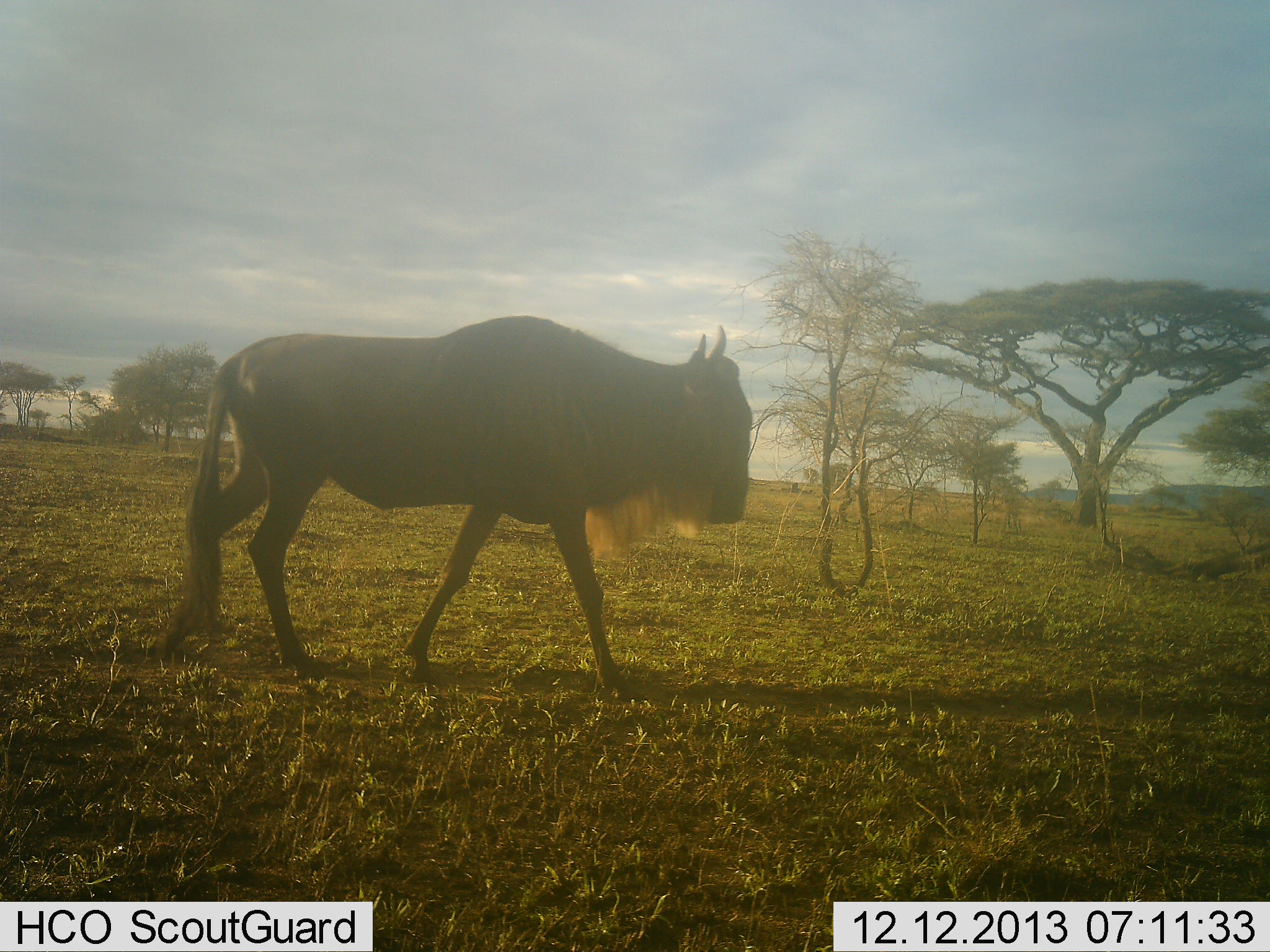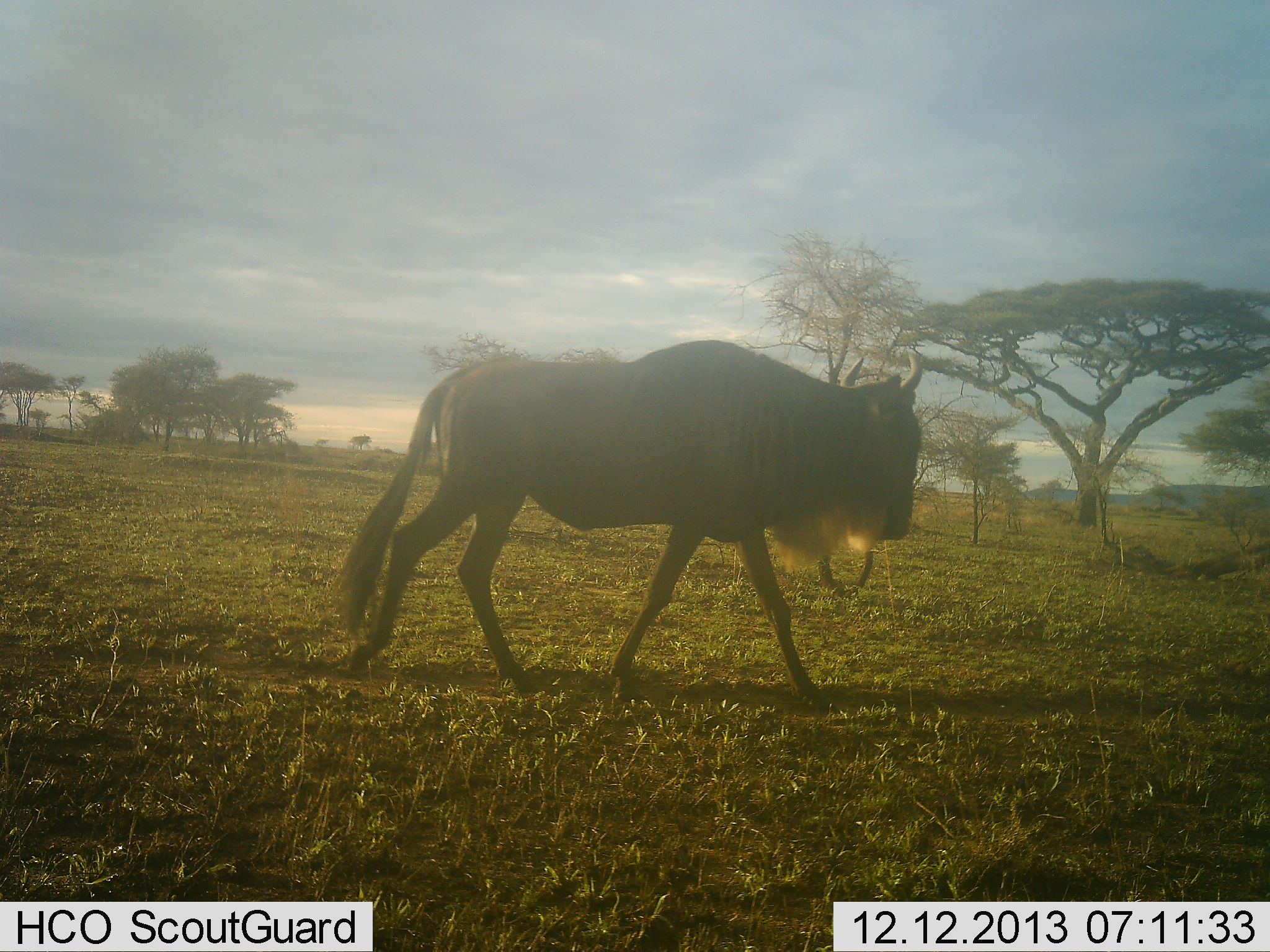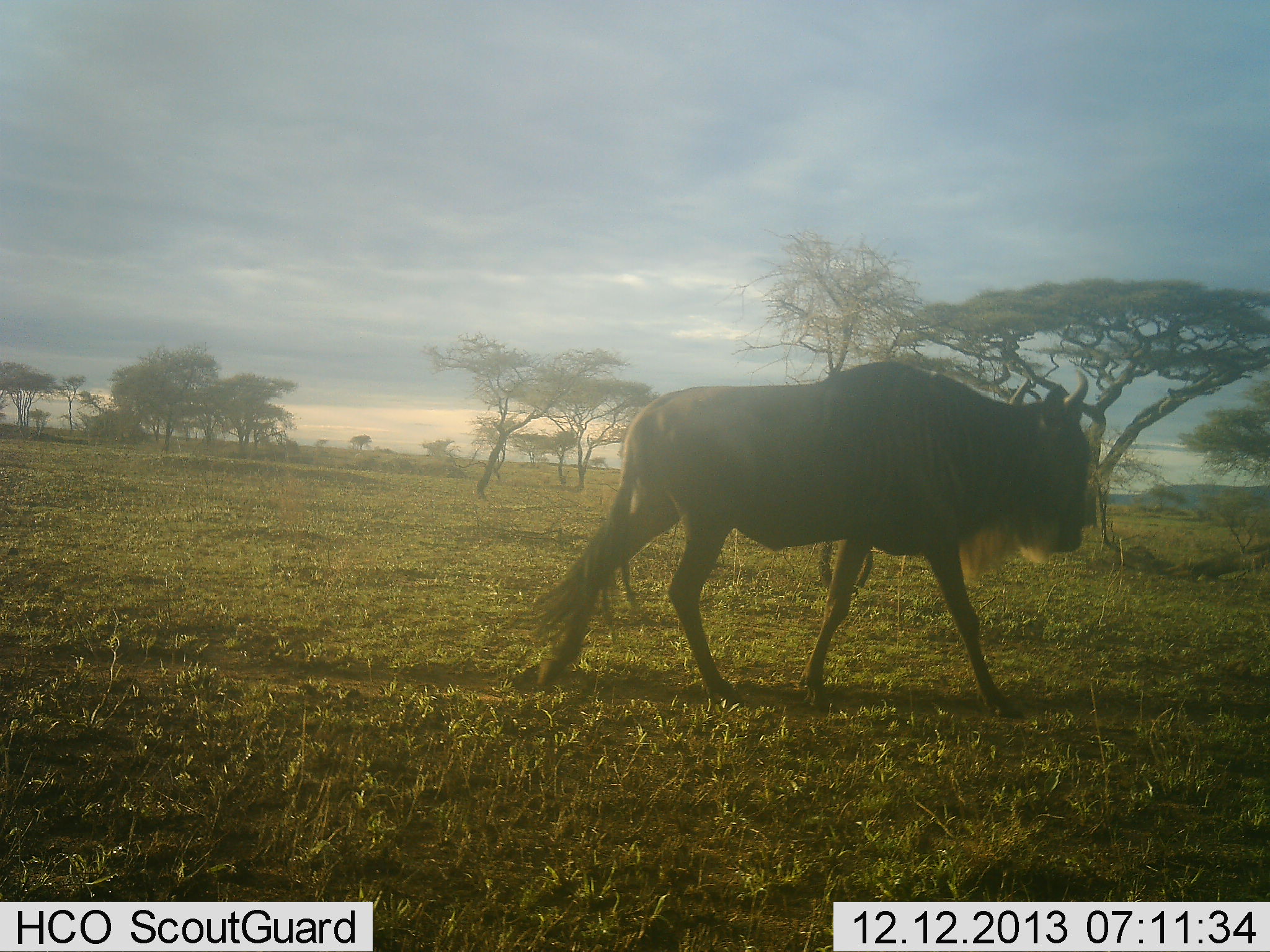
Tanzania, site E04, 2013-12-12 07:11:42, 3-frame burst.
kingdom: Animalia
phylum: Chordata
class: Mammalia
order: Artiodactyla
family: Bovidae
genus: Connochaetes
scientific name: Connochaetes taurinus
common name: blue wildebeest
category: wildebeest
Wildebeest (blue wildebeest) (Connochaetes taurinus), count 1. Behavior (volunteer vote fractions): standing 0%, resting 0%, moving 100%, interacting 0%. Young present (vote fraction): 0%. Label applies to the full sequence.